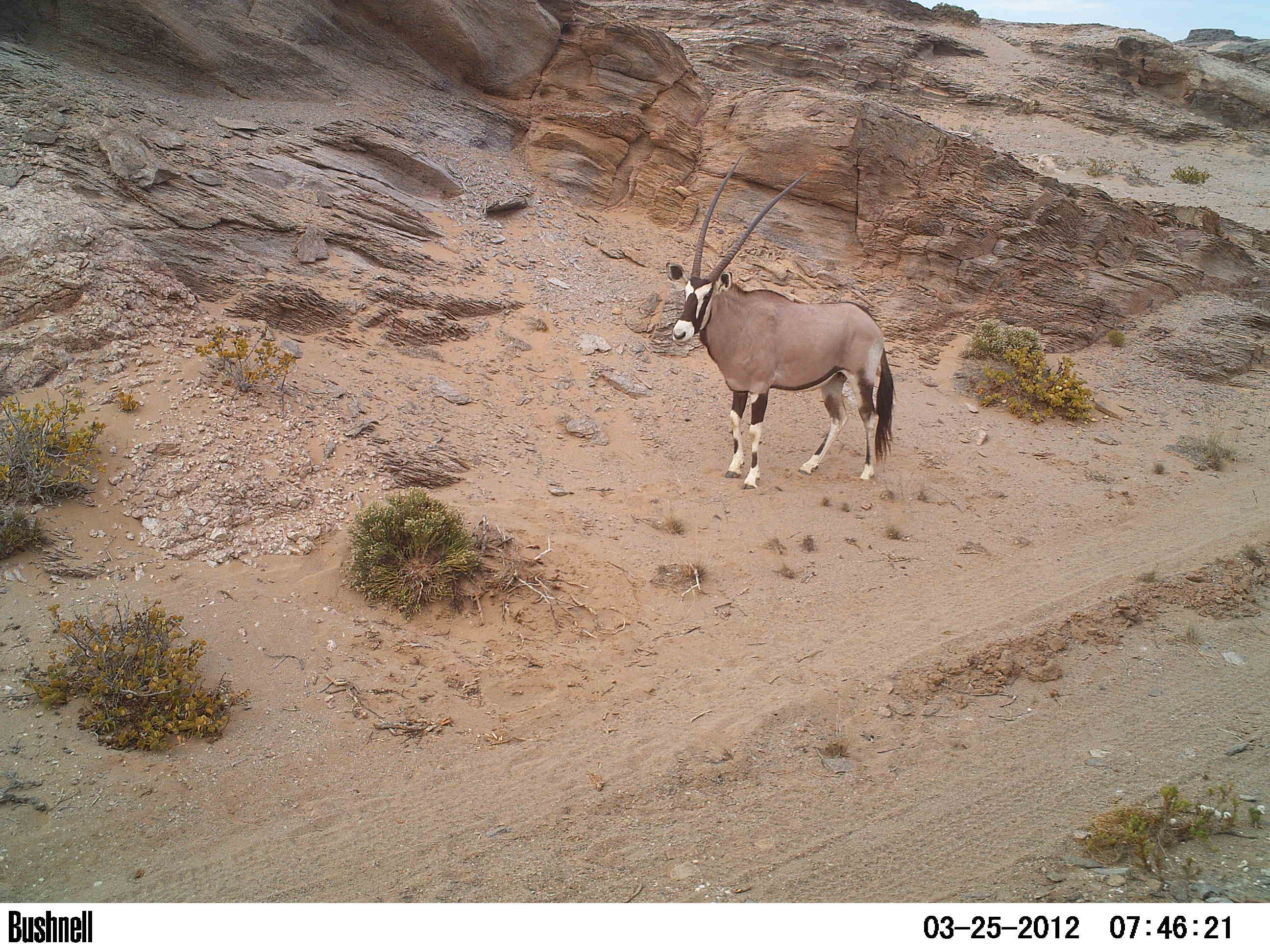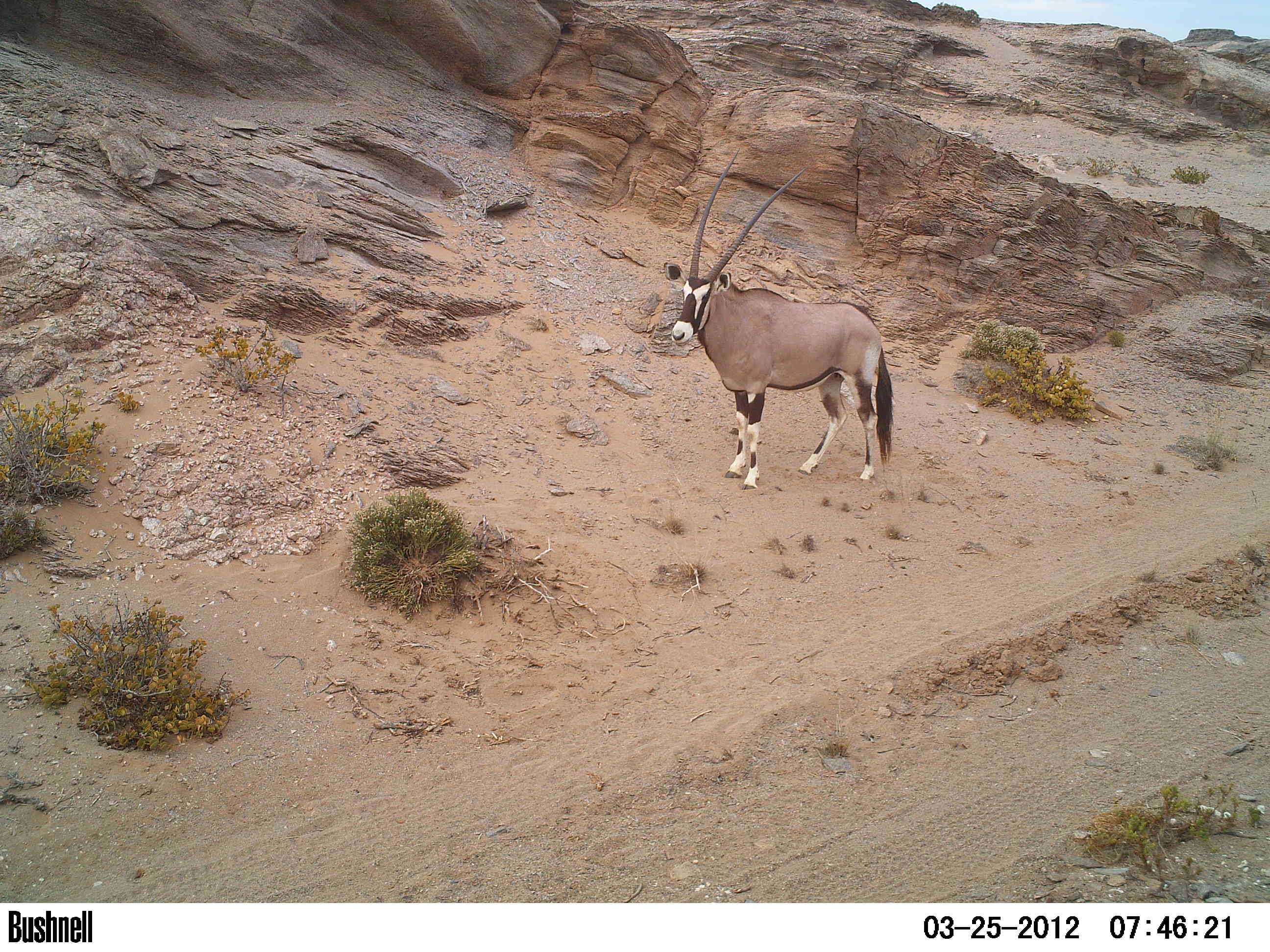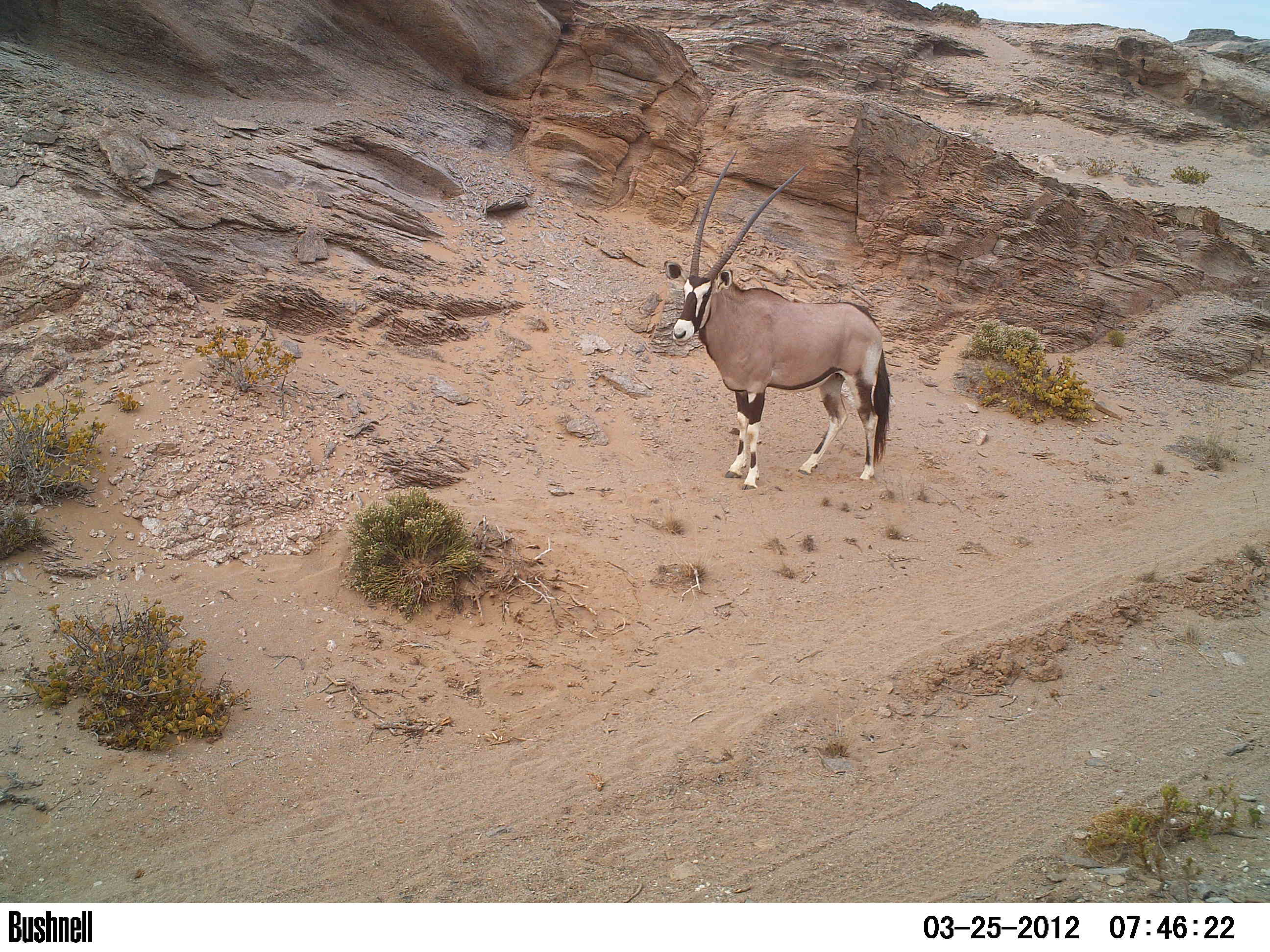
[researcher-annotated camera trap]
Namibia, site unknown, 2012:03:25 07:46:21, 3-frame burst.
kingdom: Animalia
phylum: Chordata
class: Mammalia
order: Artiodactyla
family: Bovidae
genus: Oryx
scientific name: Oryx gazella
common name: gemsbok